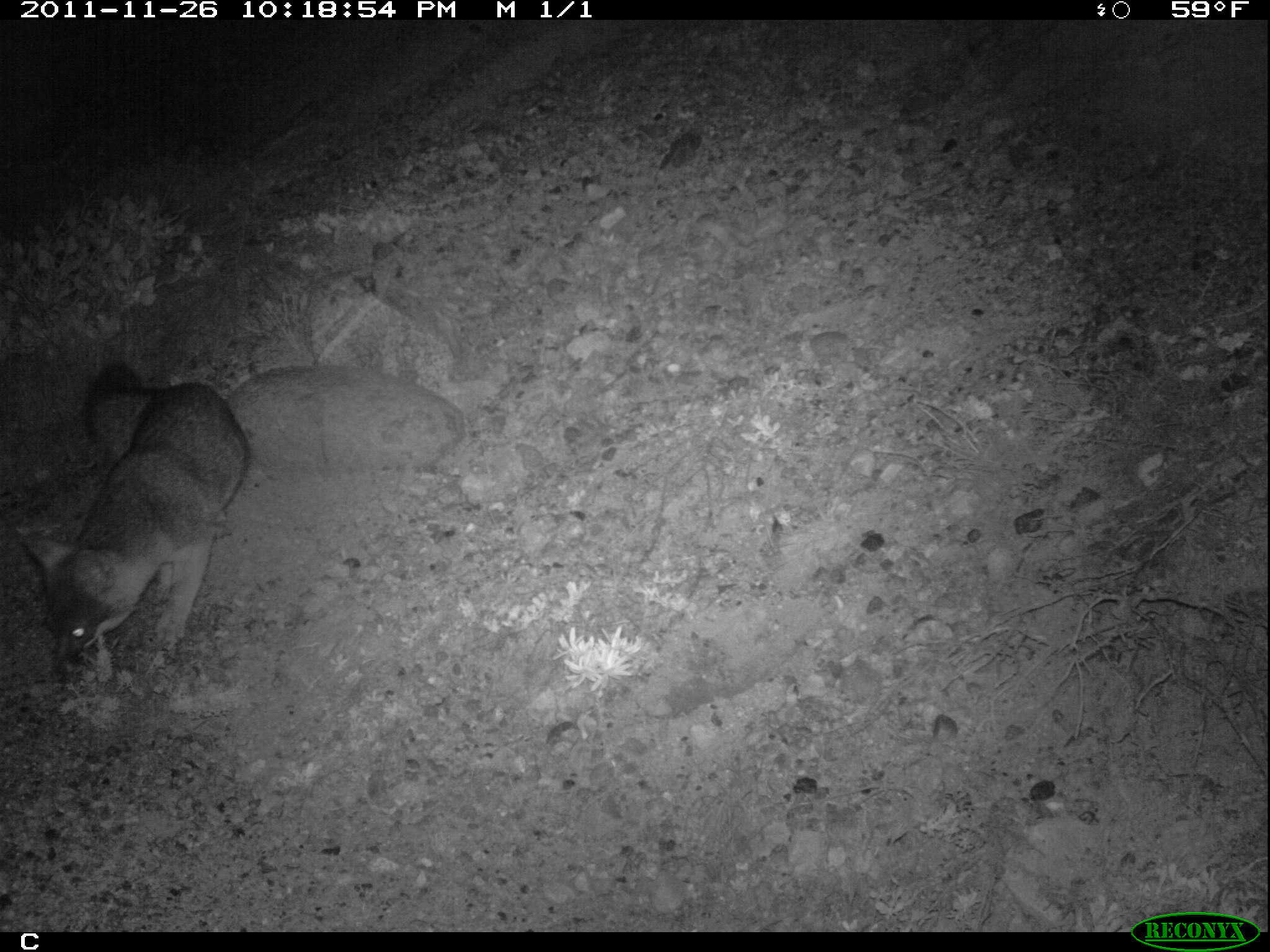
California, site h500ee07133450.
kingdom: Animalia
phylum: Chordata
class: Mammalia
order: Carnivora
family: Canidae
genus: Urocyon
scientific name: Urocyon littoralis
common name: island fox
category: fox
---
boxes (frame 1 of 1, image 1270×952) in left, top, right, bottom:
fox: 21, 362, 250, 674